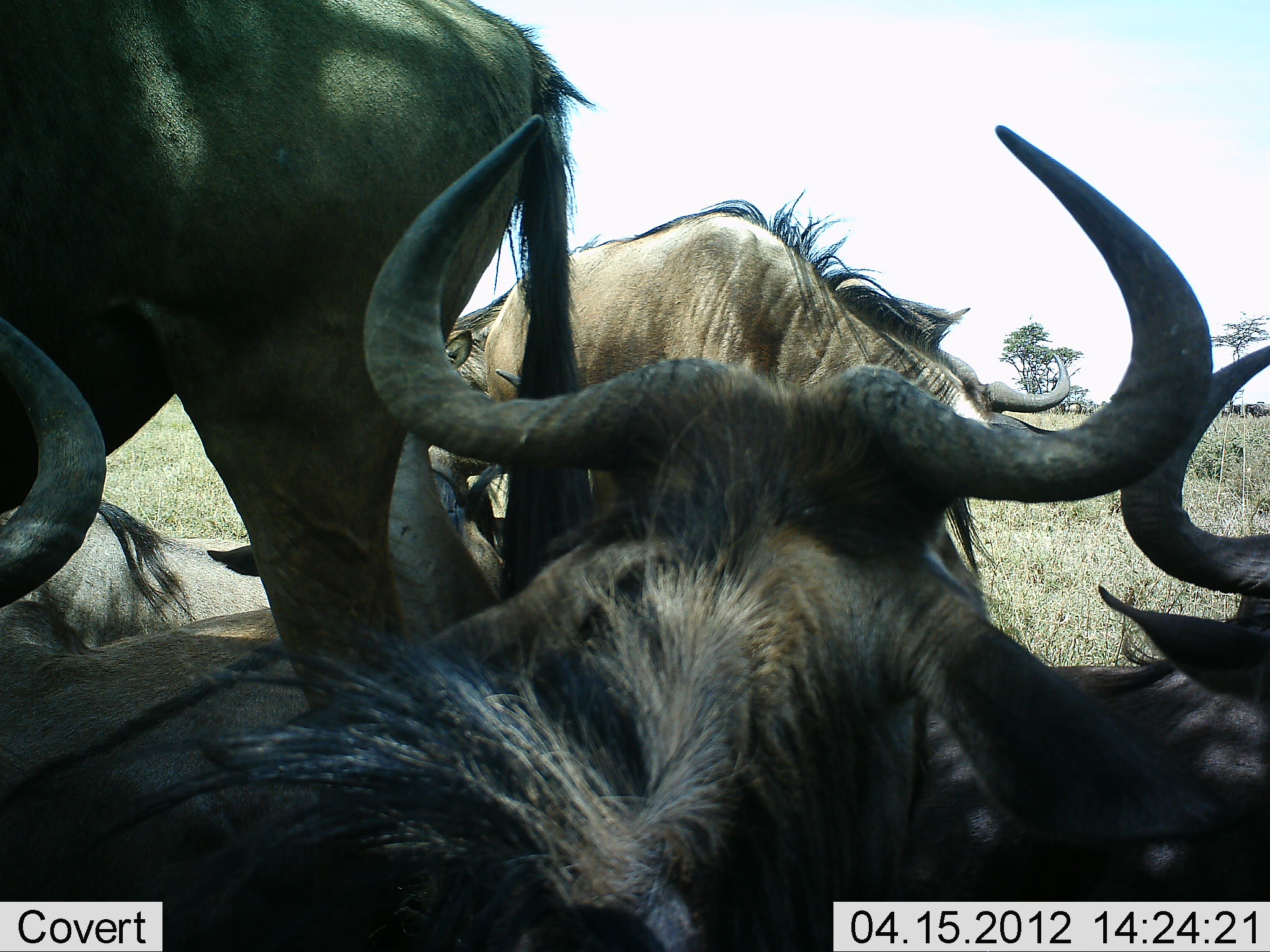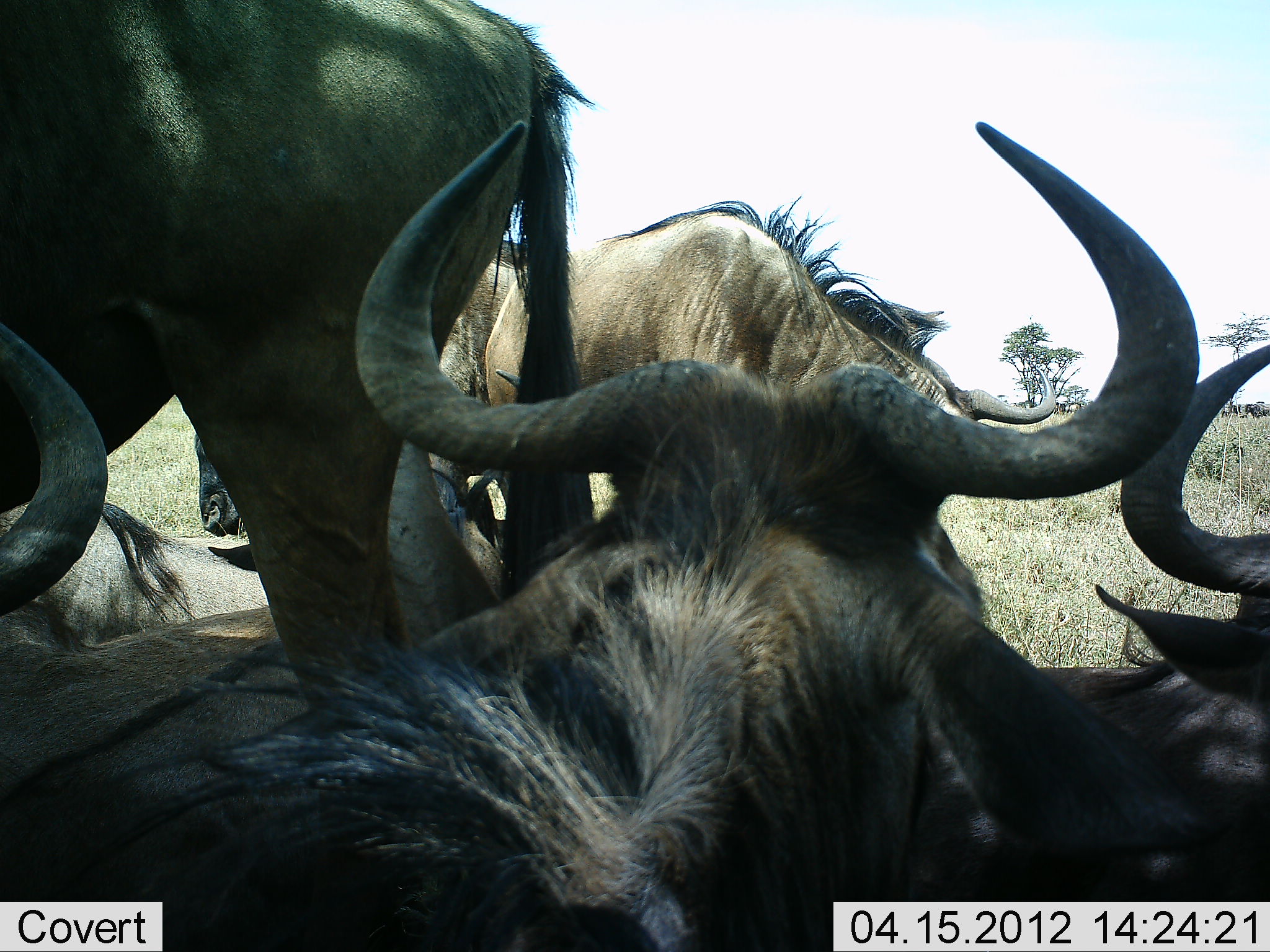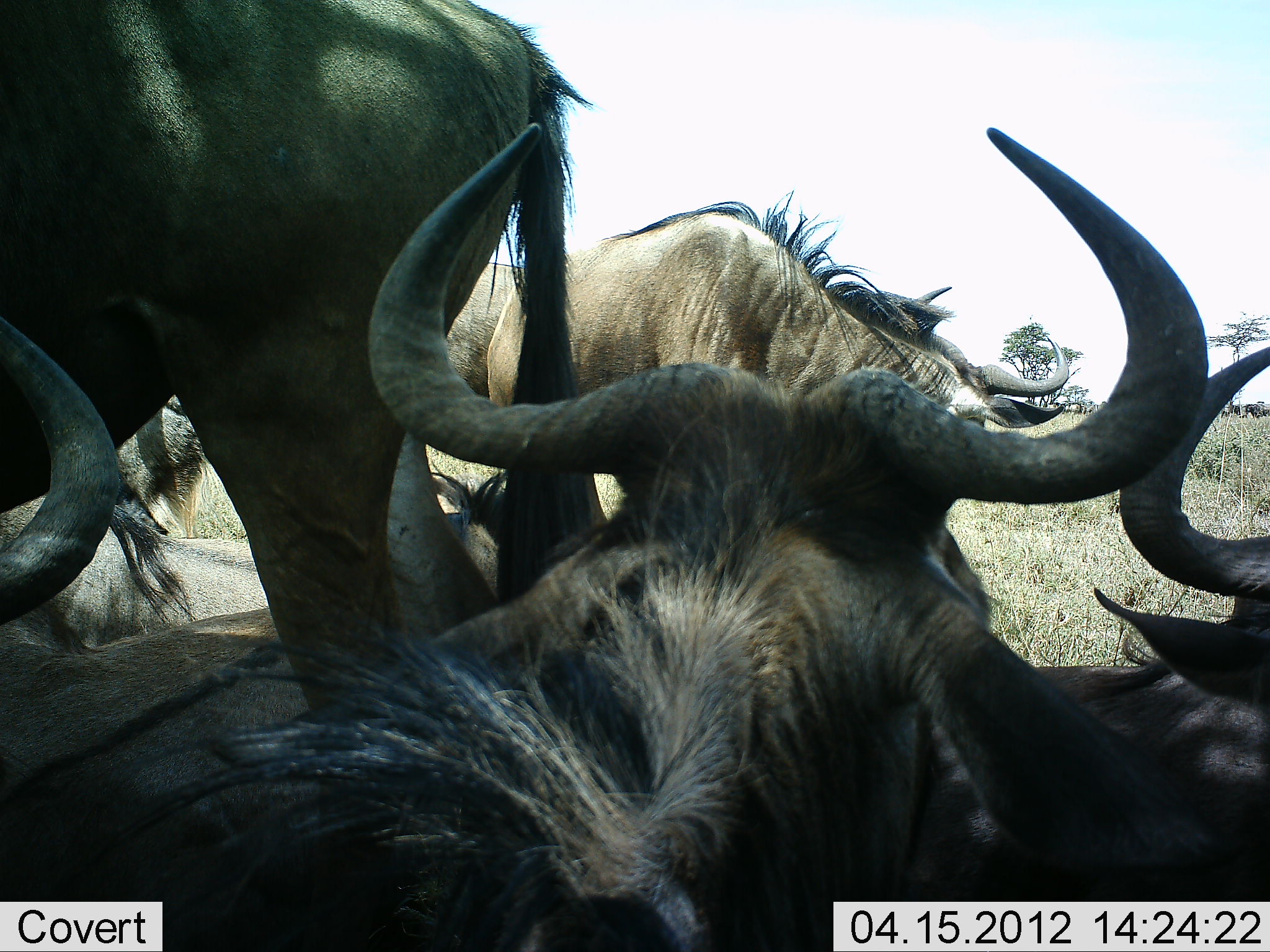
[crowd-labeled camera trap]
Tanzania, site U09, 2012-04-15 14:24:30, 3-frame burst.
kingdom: Animalia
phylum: Chordata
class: Mammalia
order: Artiodactyla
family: Bovidae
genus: Connochaetes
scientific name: Connochaetes taurinus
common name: blue wildebeest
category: wildebeest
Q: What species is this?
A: Wildebeest (blue wildebeest) (Connochaetes taurinus).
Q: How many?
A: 5.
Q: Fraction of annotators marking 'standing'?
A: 67%.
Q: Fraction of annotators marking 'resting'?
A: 83%.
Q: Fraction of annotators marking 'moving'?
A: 25%.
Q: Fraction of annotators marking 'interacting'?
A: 17%.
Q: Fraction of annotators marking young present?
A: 0%.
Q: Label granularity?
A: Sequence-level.